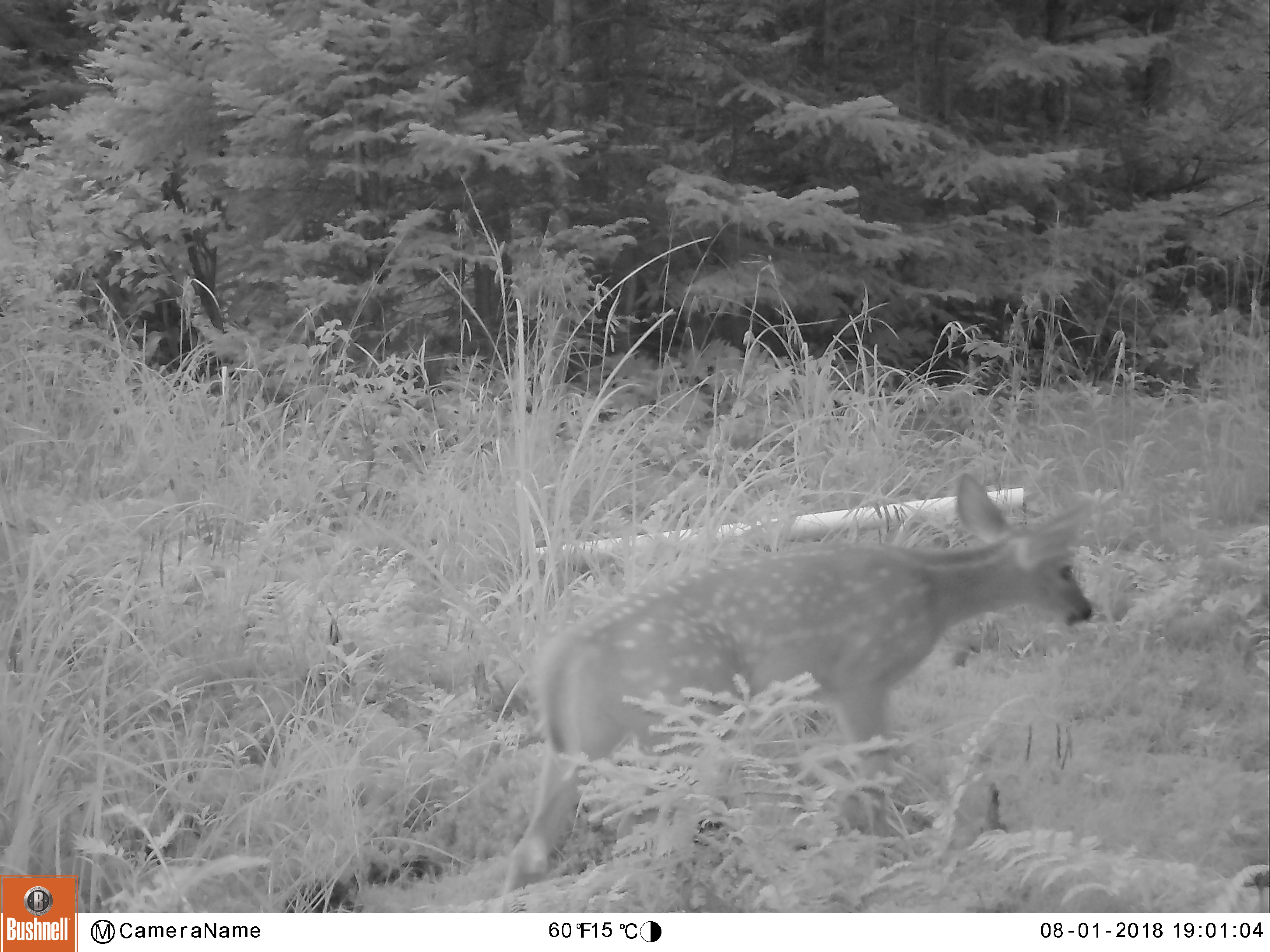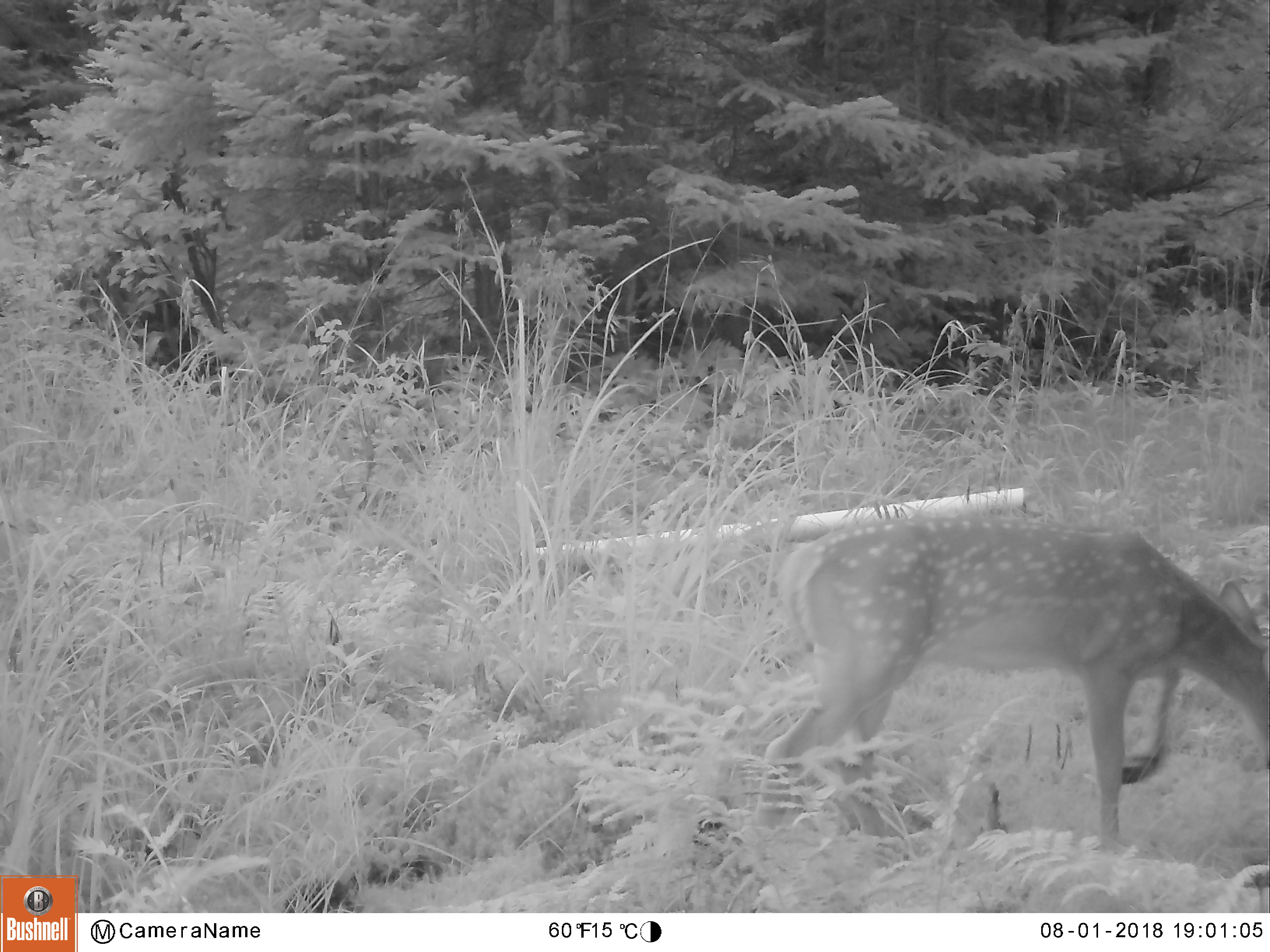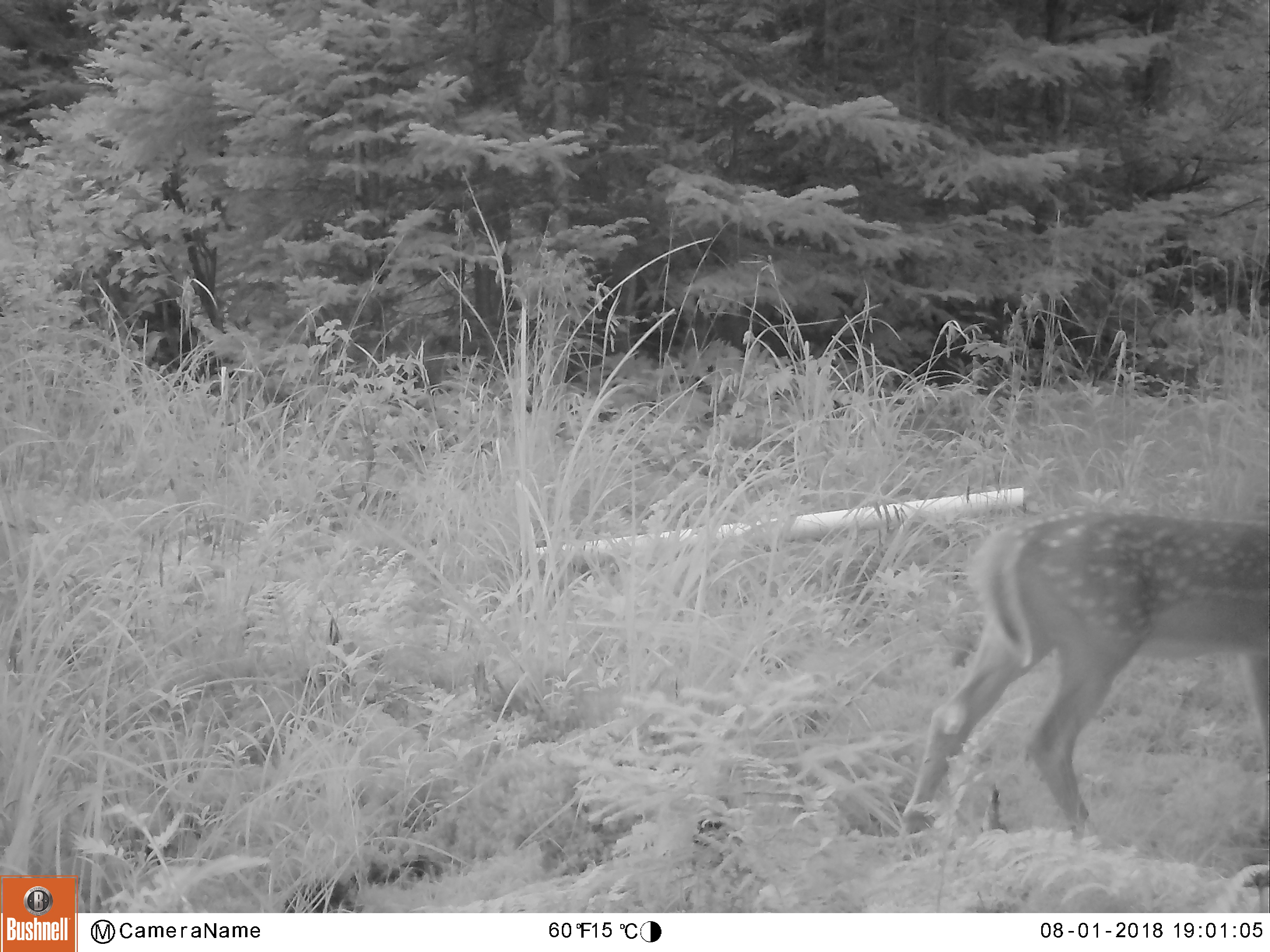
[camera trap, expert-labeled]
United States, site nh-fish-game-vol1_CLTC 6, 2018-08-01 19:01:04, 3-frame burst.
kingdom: Animalia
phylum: Chordata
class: Mammalia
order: Artiodactyla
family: Cervidae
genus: Odocoileus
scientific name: Odocoileus virginianus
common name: white-tailed deer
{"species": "white-tailed deer (Odocoileus virginianus)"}